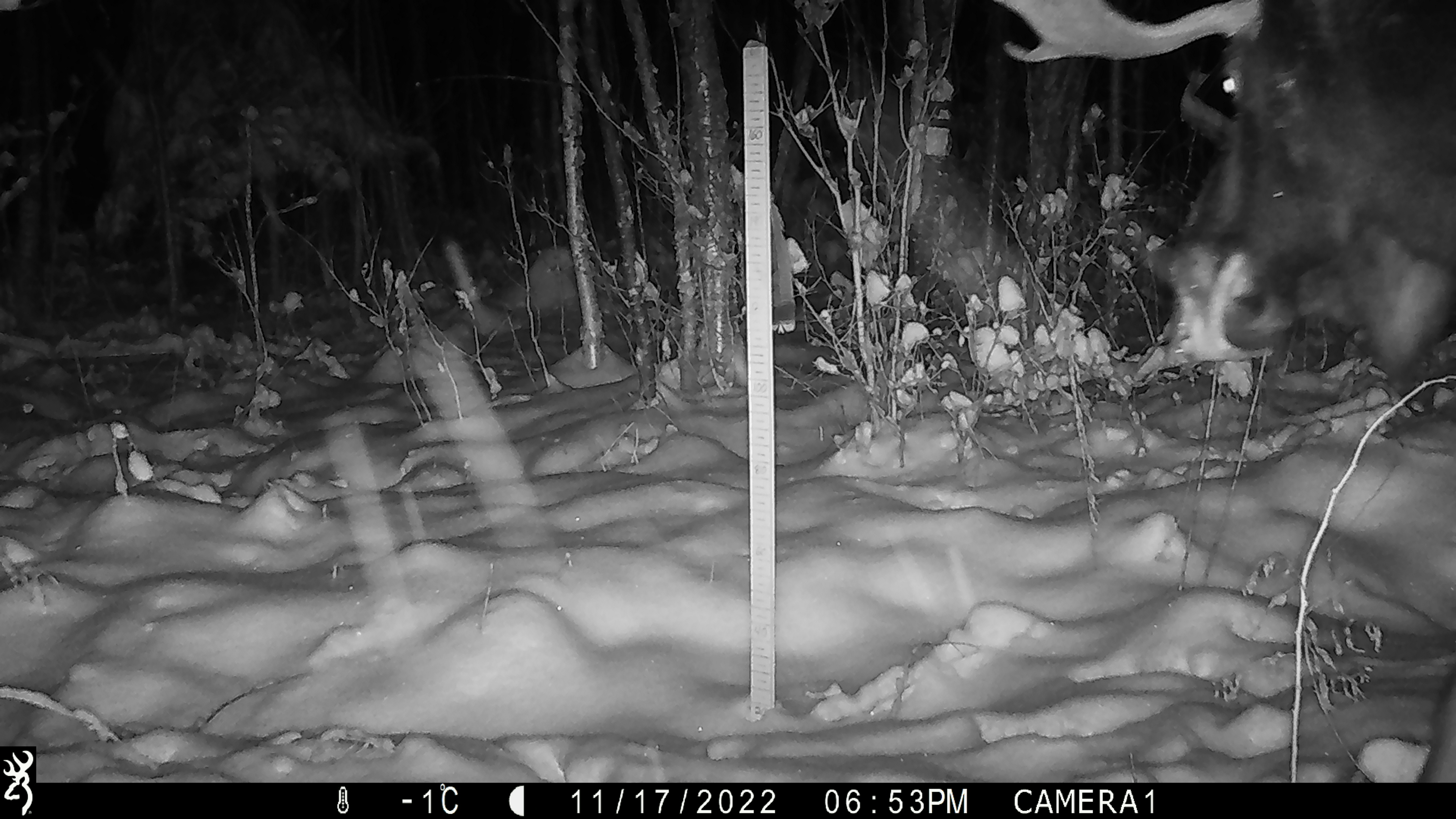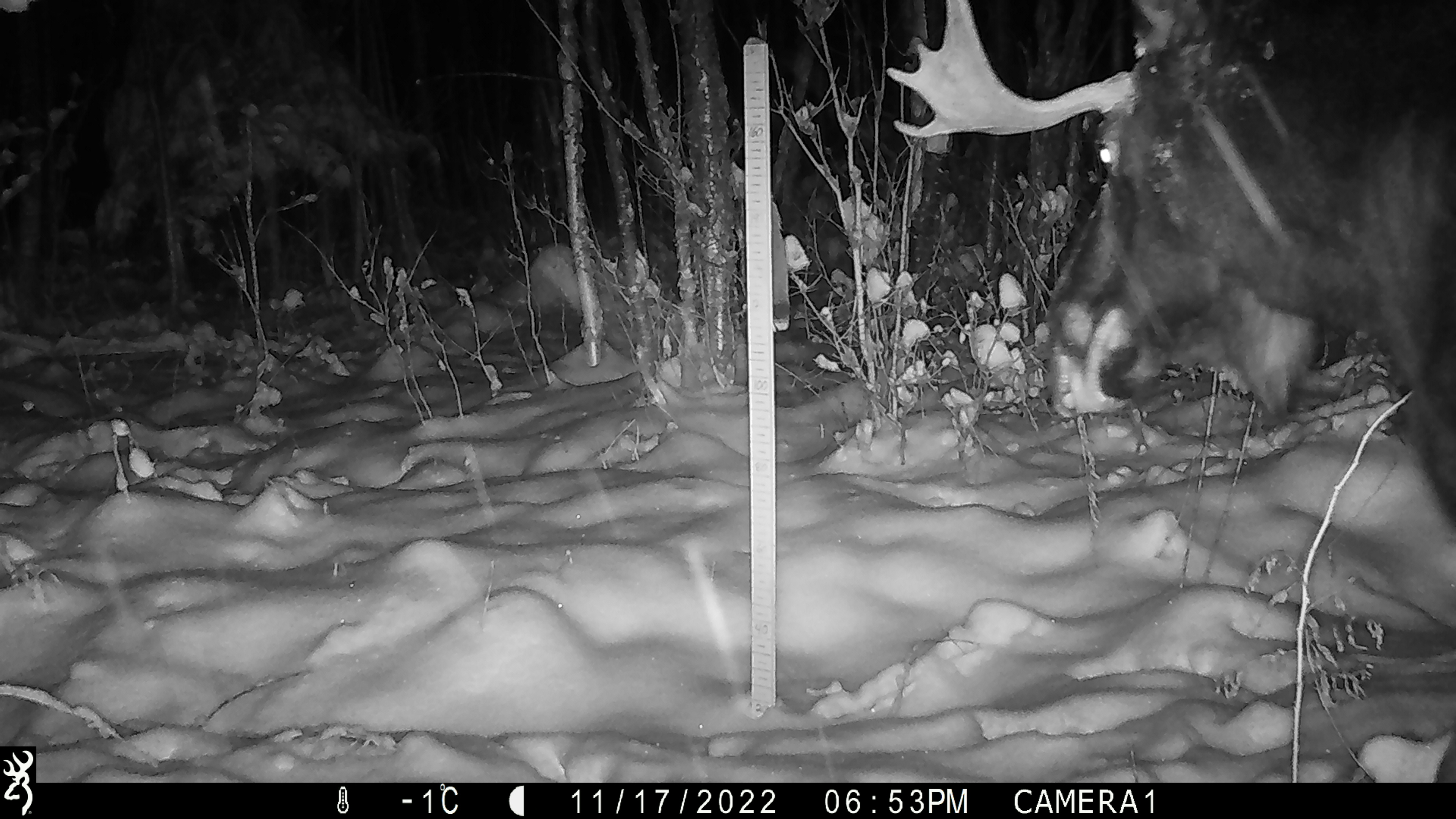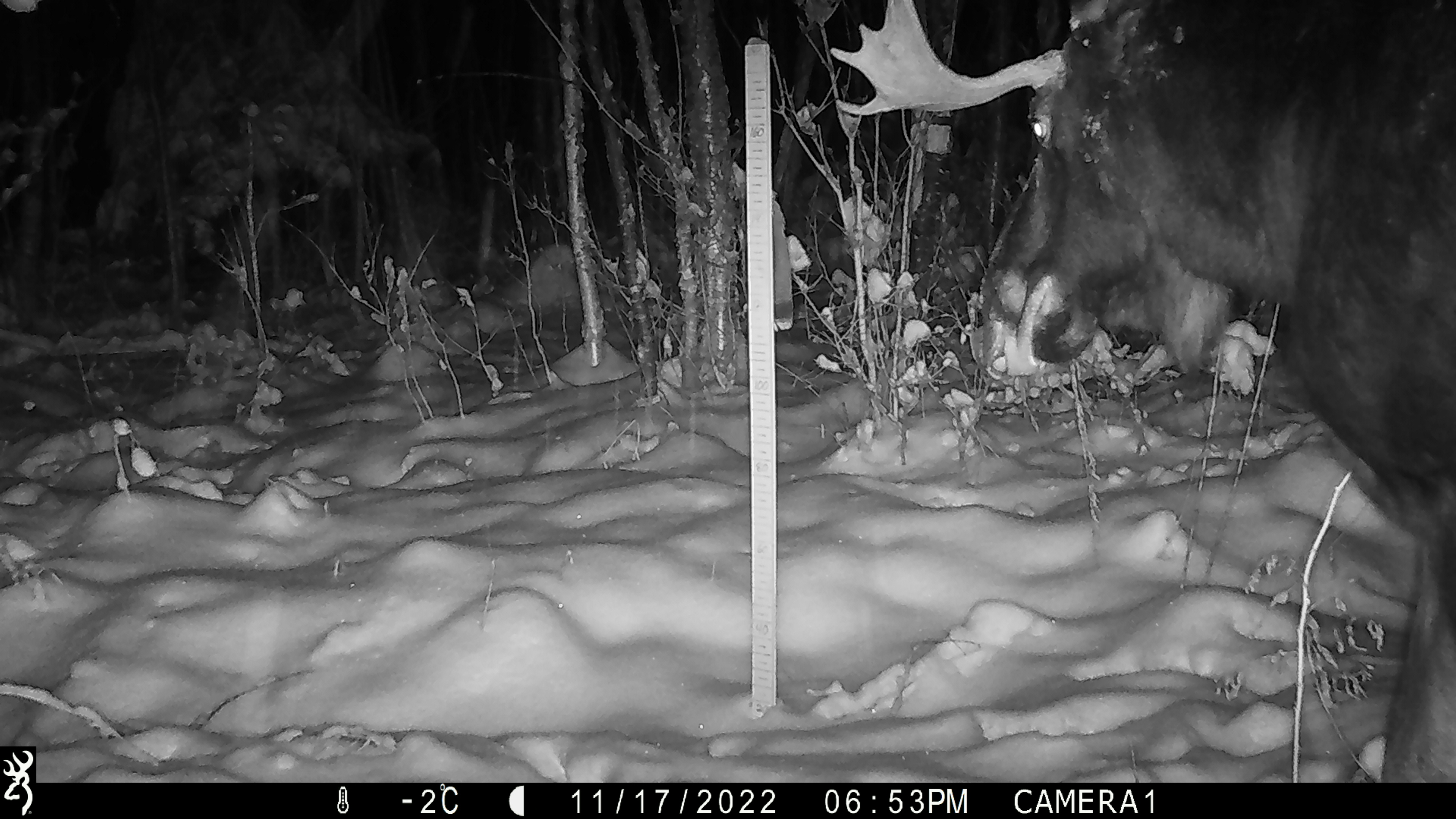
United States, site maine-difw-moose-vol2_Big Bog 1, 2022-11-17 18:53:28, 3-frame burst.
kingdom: Animalia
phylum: Chordata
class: Mammalia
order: Artiodactyla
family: Cervidae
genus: Alces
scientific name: Alces alces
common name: moose